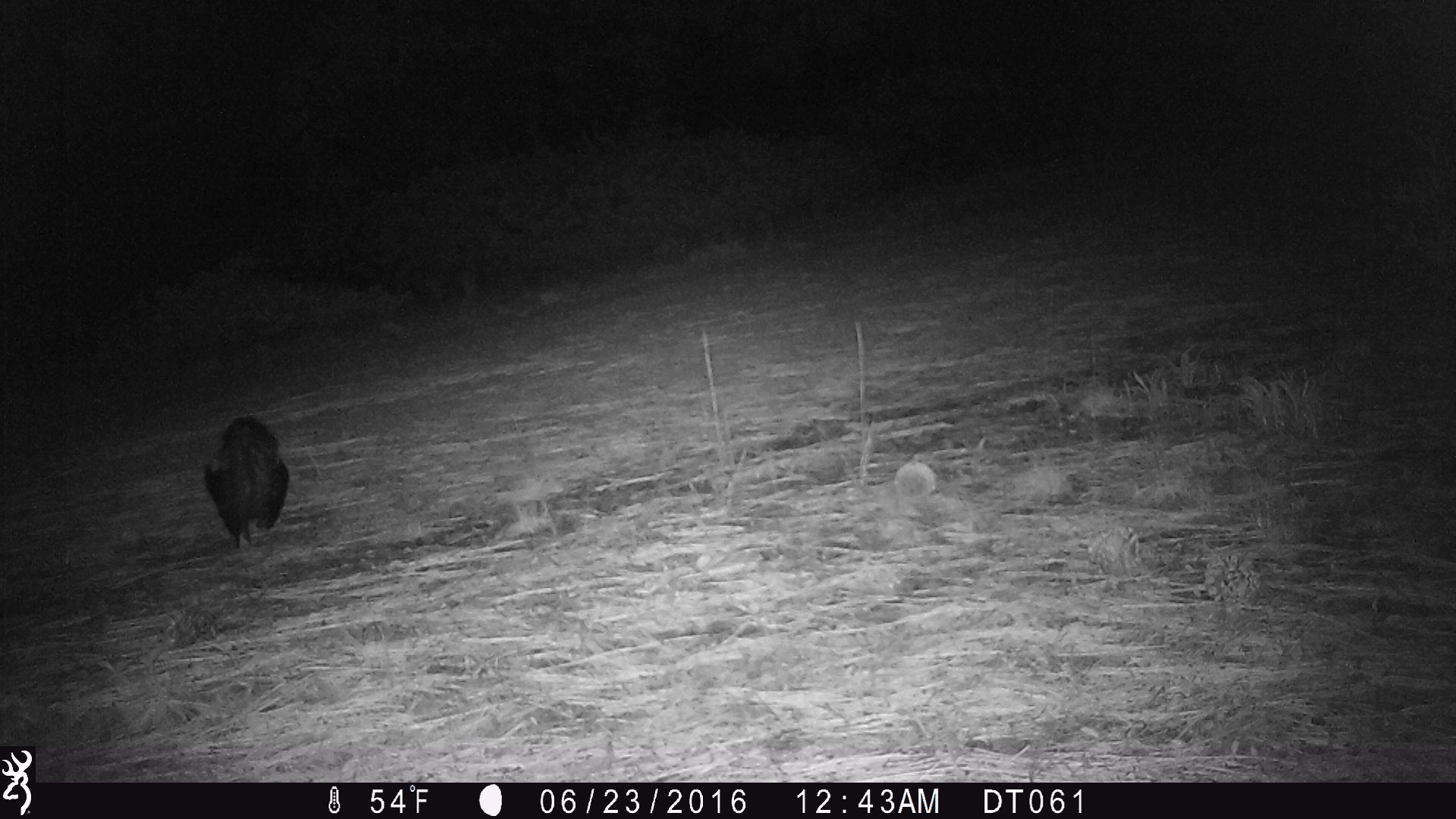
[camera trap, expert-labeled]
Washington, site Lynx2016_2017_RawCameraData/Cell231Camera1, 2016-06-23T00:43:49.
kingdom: Animalia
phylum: Chordata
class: Mammalia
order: Carnivora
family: Mephitidae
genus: Mephitis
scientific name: Mephitis mephitis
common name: striped skunk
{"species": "Mephitis mephitis (striped skunk)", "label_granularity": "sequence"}